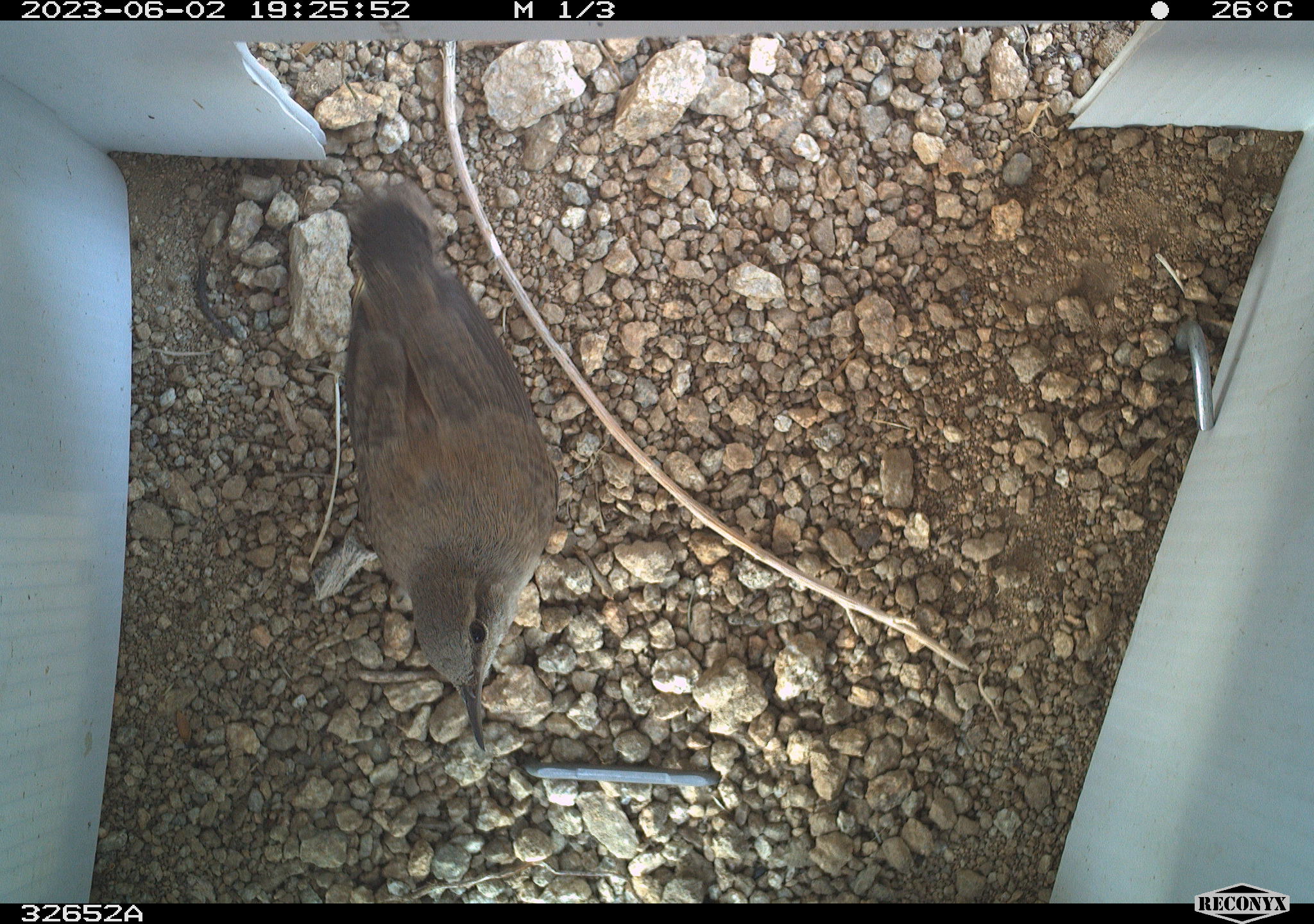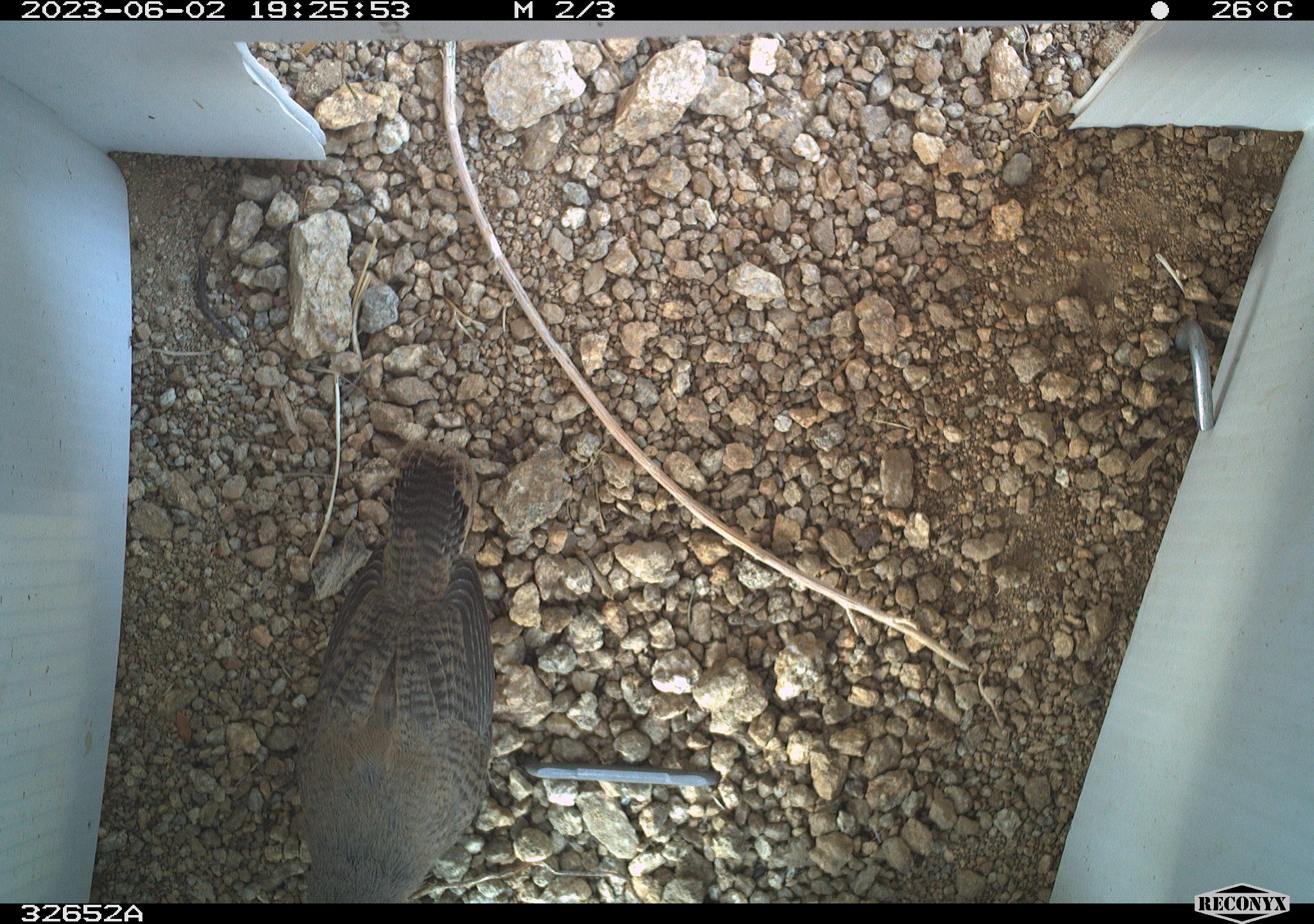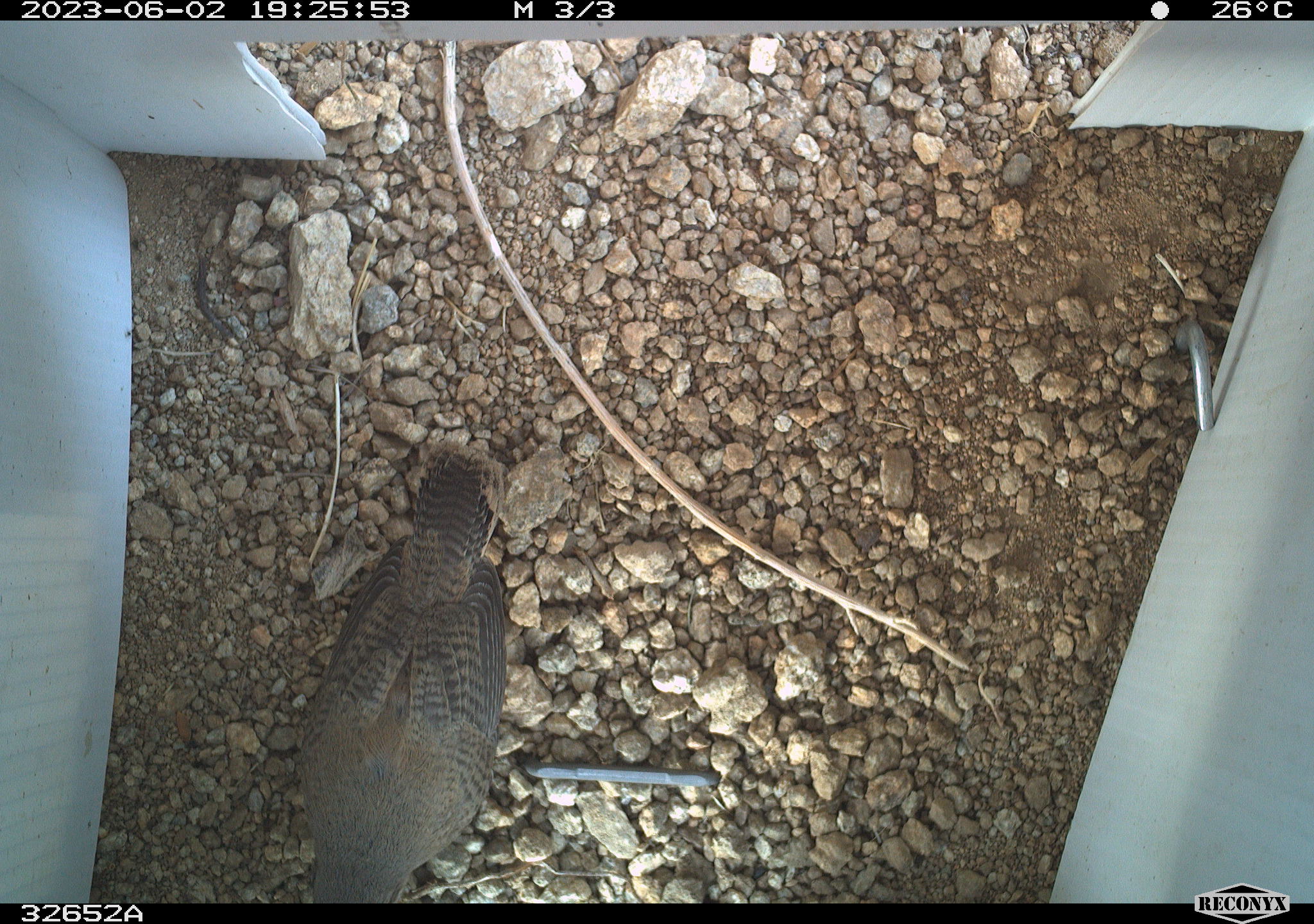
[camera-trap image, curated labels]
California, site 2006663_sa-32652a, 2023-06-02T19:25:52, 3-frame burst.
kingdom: Animalia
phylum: Chordata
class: Aves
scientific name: Aves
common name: bird